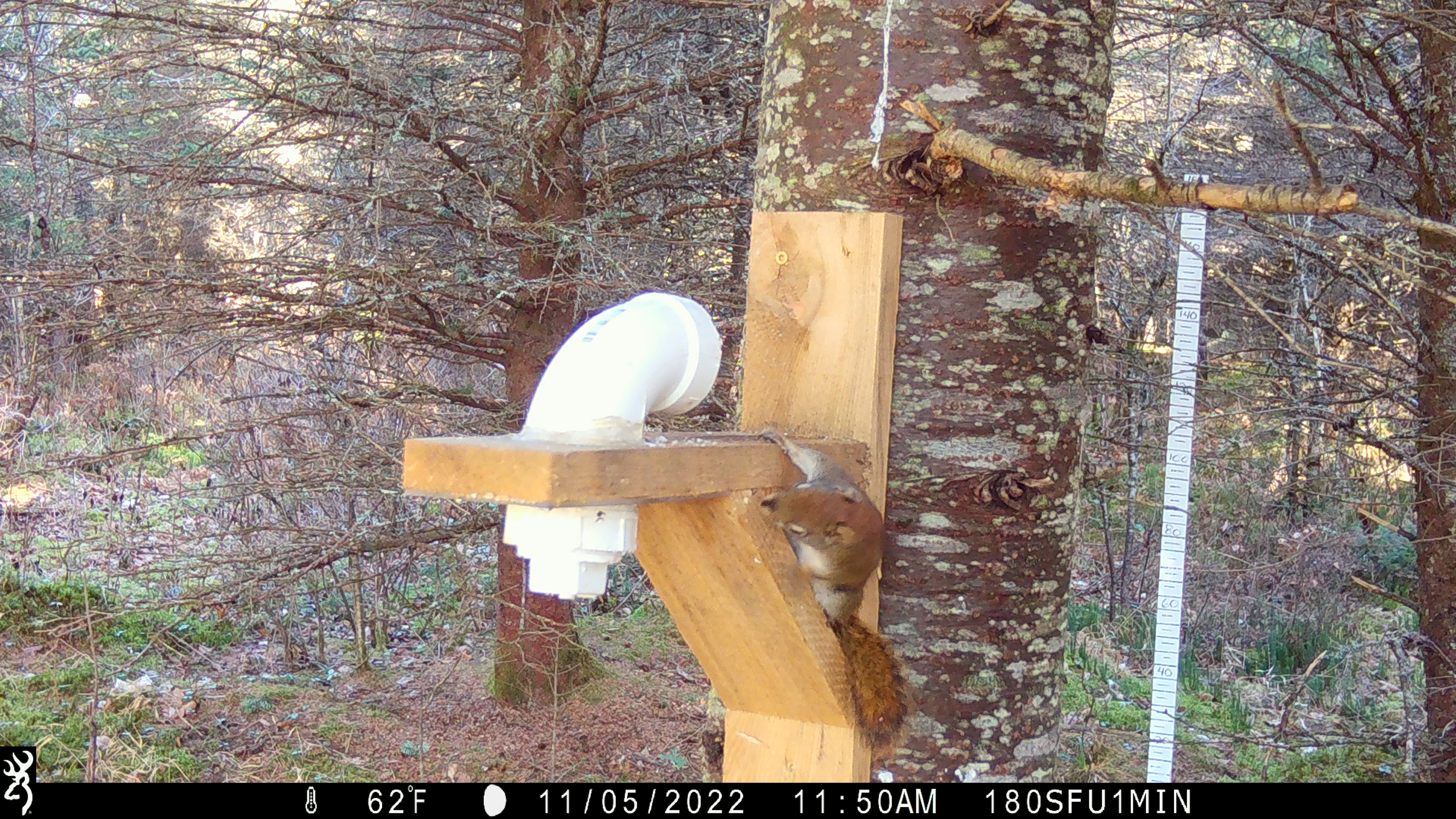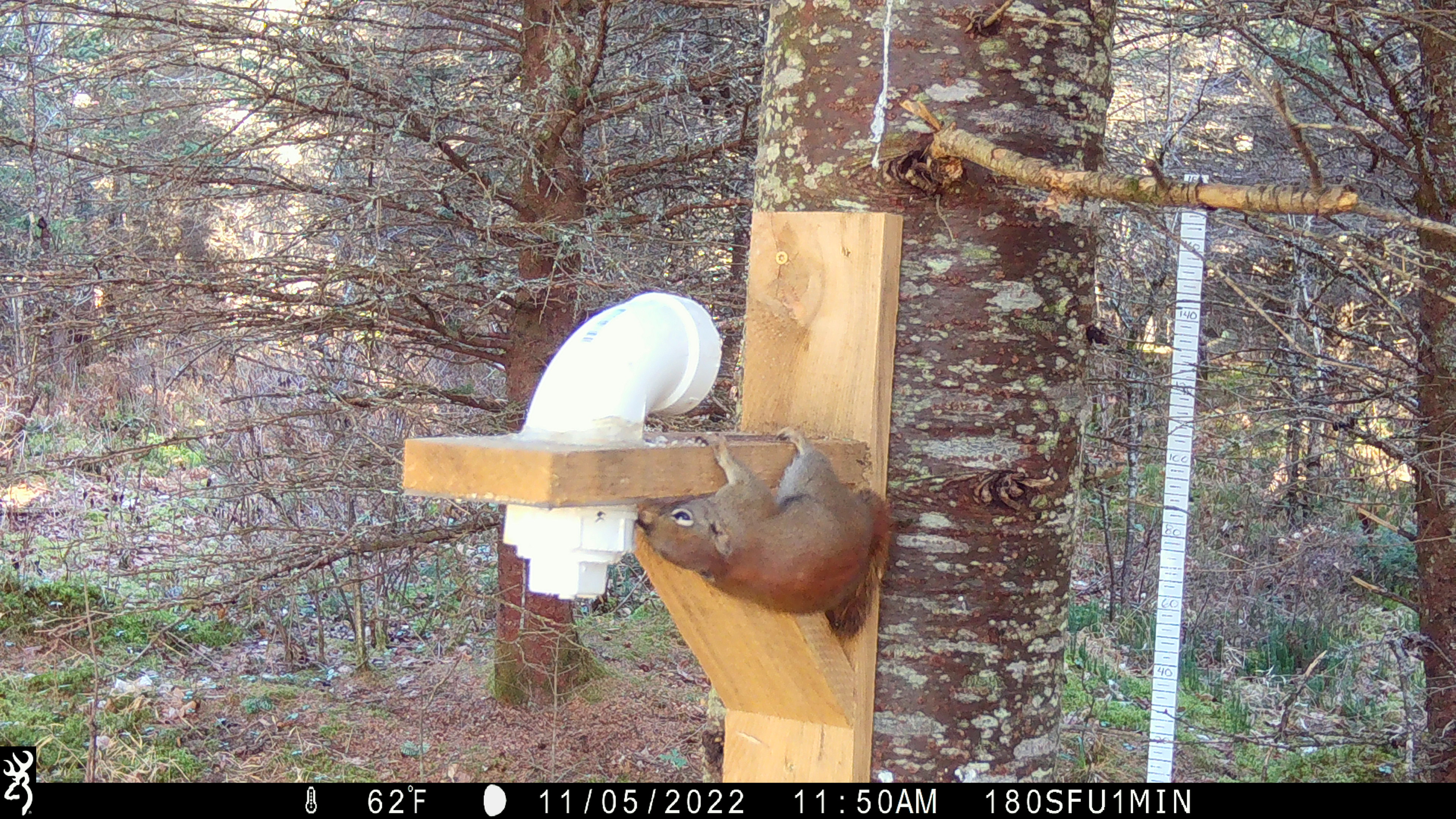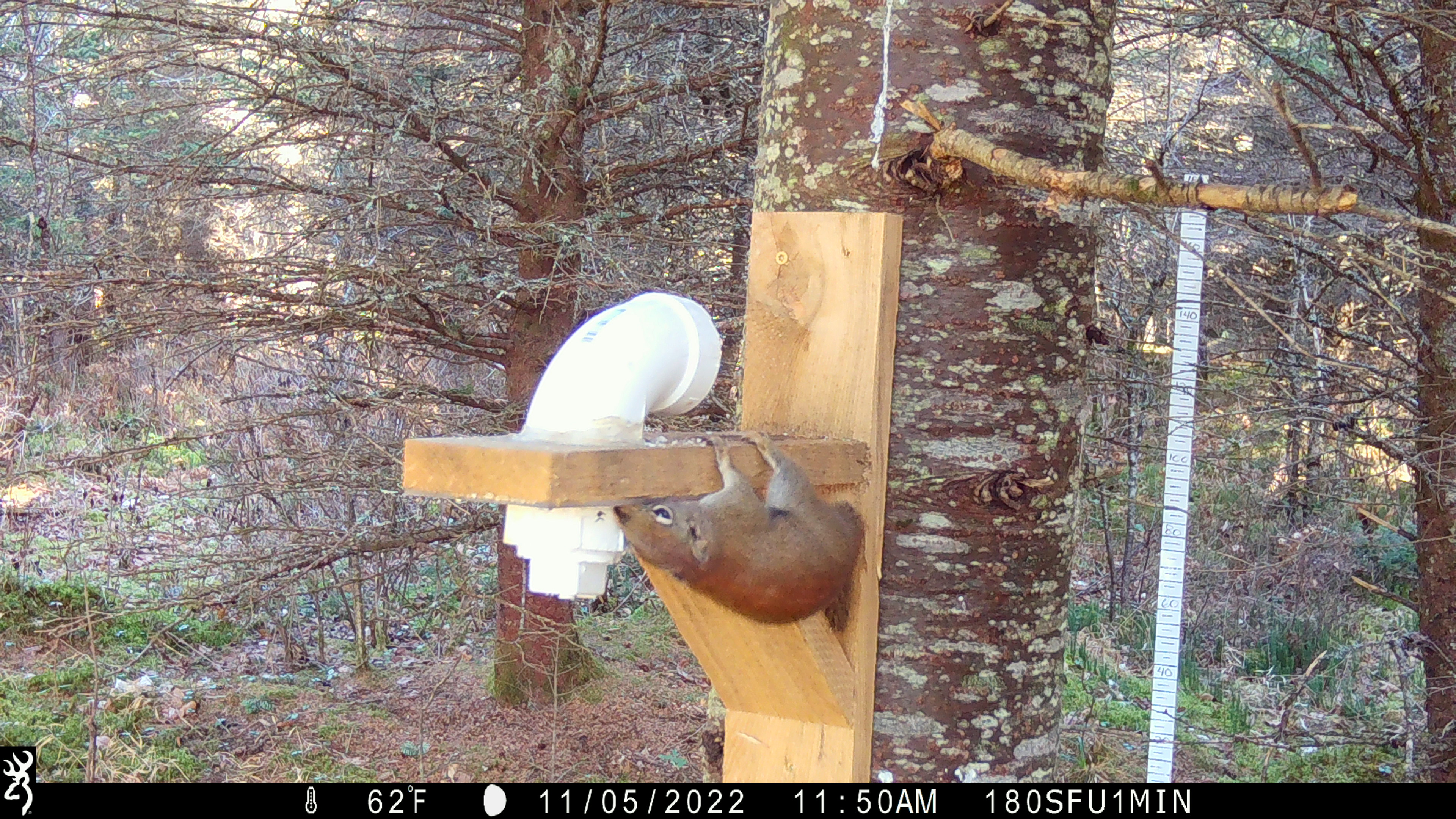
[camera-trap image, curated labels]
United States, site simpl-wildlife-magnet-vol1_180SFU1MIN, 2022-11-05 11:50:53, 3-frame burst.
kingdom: Animalia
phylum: Chordata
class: Mammalia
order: Rodentia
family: Sciuridae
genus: Tamiasciurus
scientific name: Tamiasciurus hudsonicus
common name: red squirrel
Red squirrel (Tamiasciurus hudsonicus).